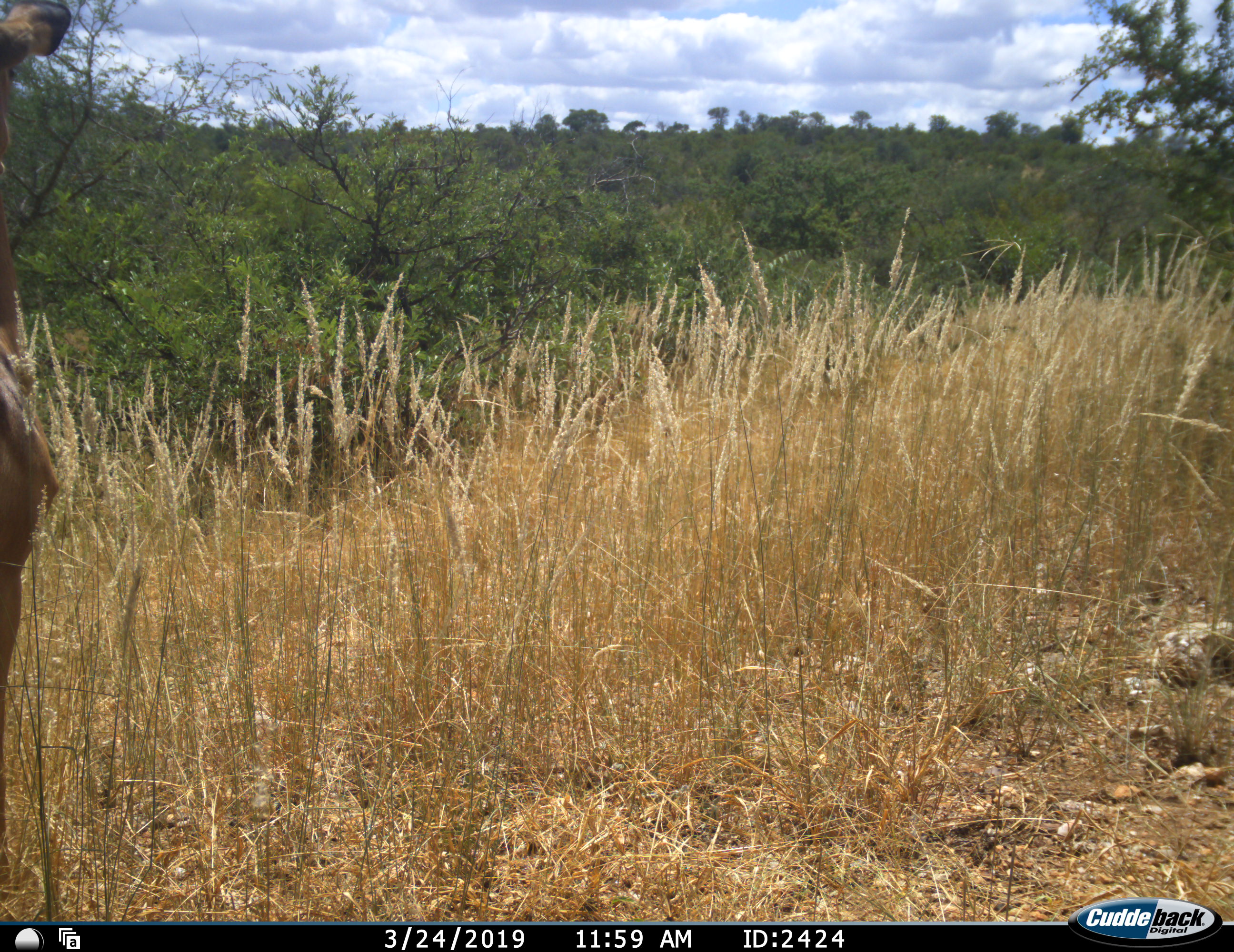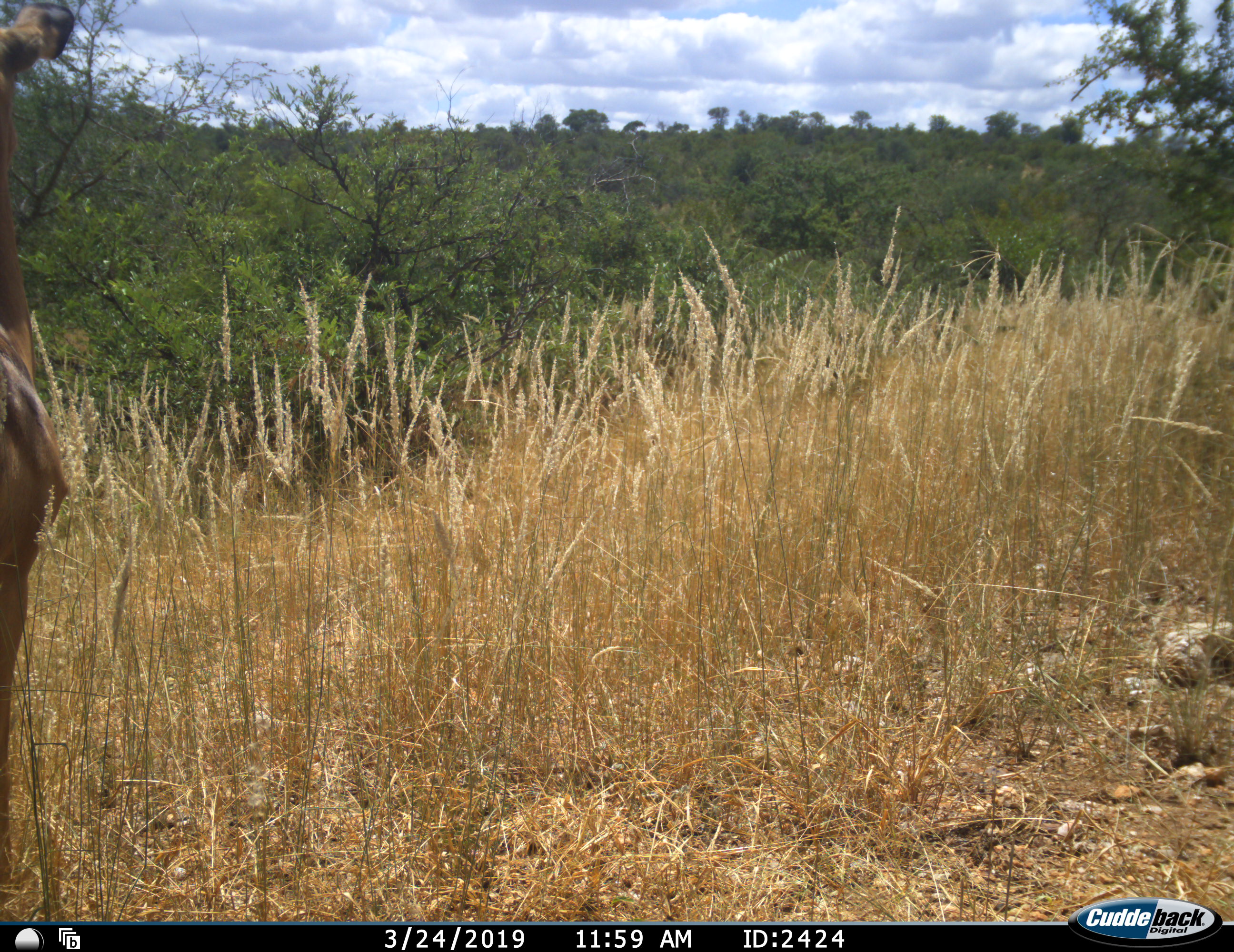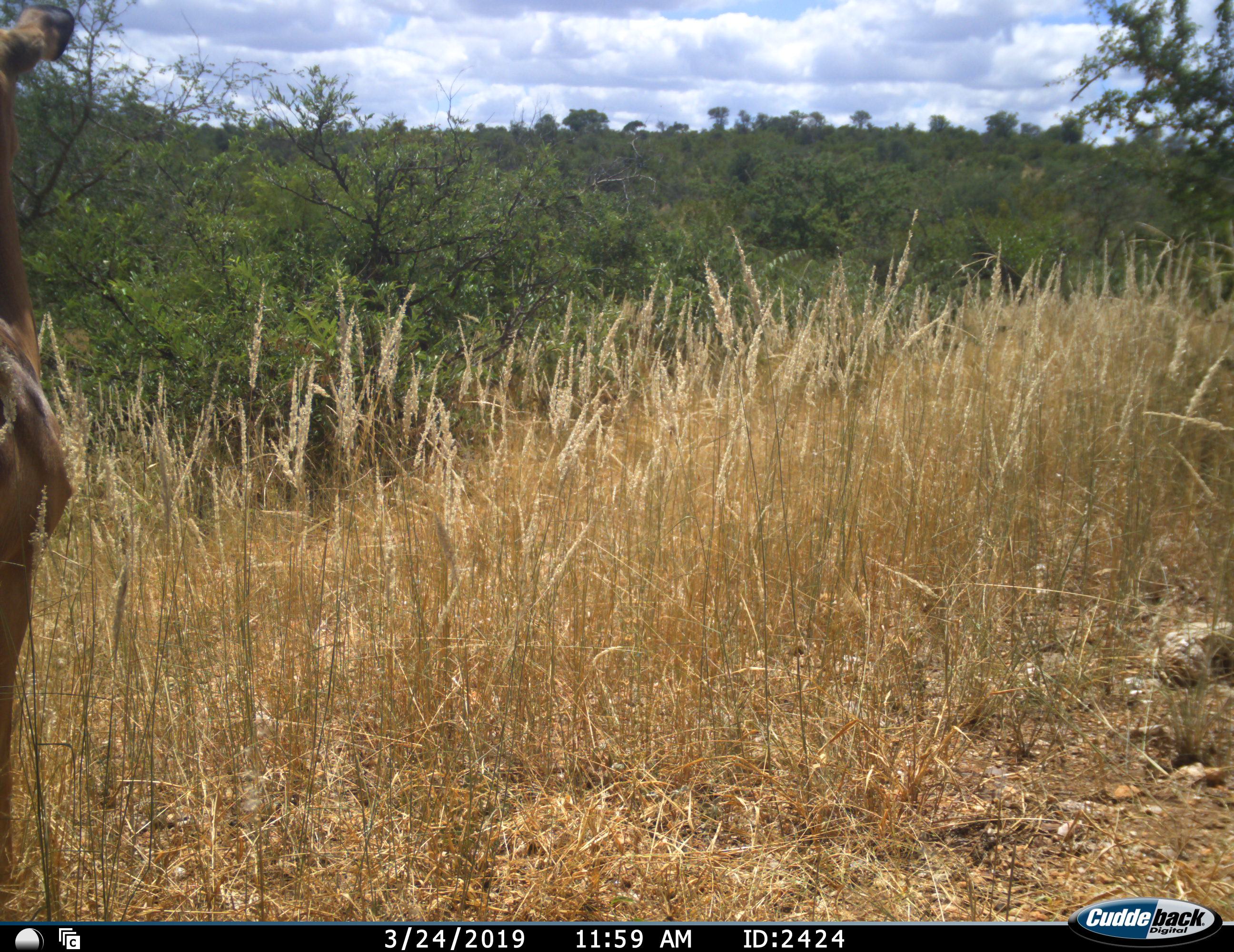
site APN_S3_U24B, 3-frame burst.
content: unidentified animal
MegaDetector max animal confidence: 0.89